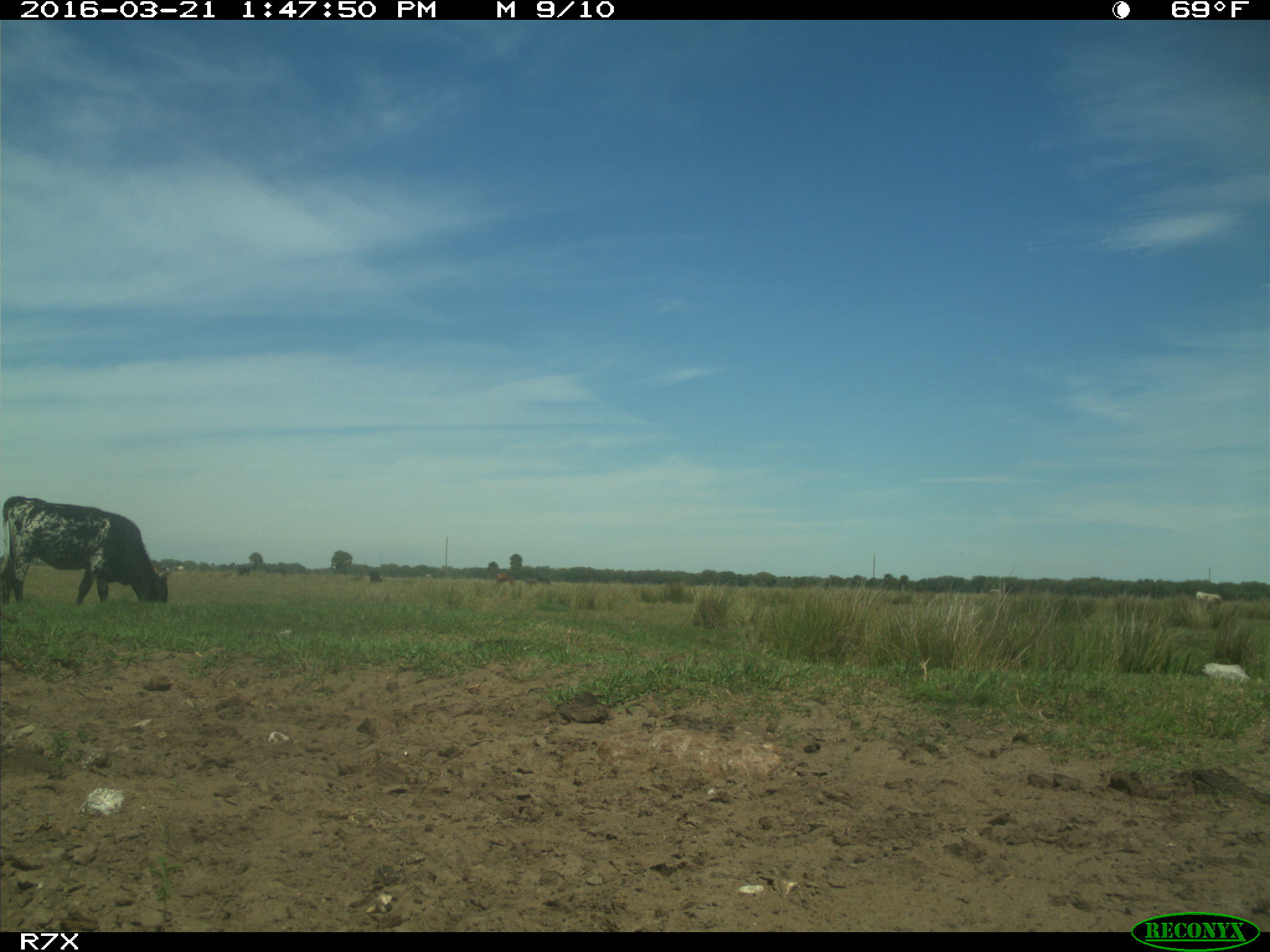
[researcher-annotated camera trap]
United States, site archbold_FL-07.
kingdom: Animalia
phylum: Chordata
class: Mammalia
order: Artiodactyla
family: Bovidae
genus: Bos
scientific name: Bos taurus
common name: domestic cow